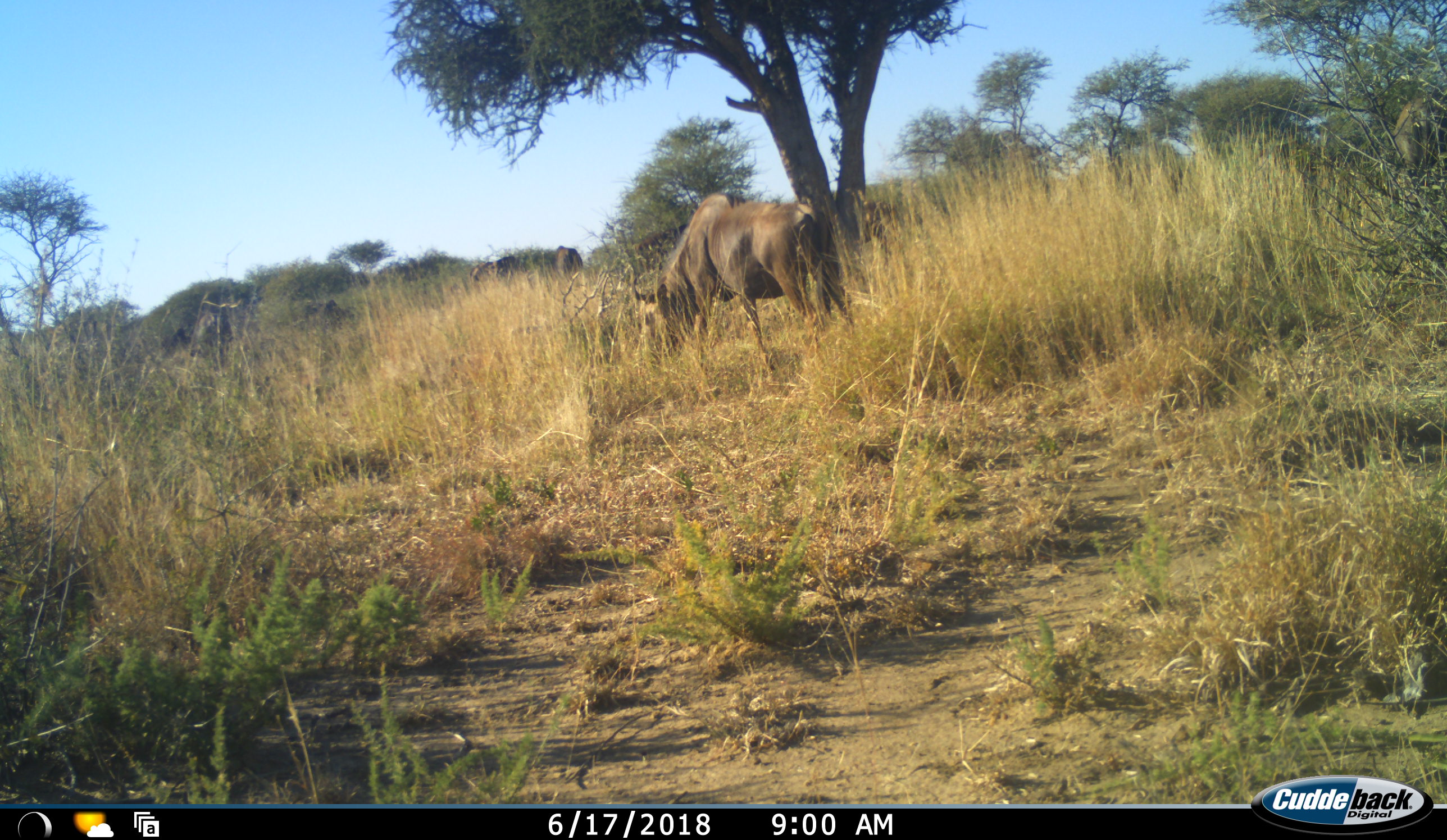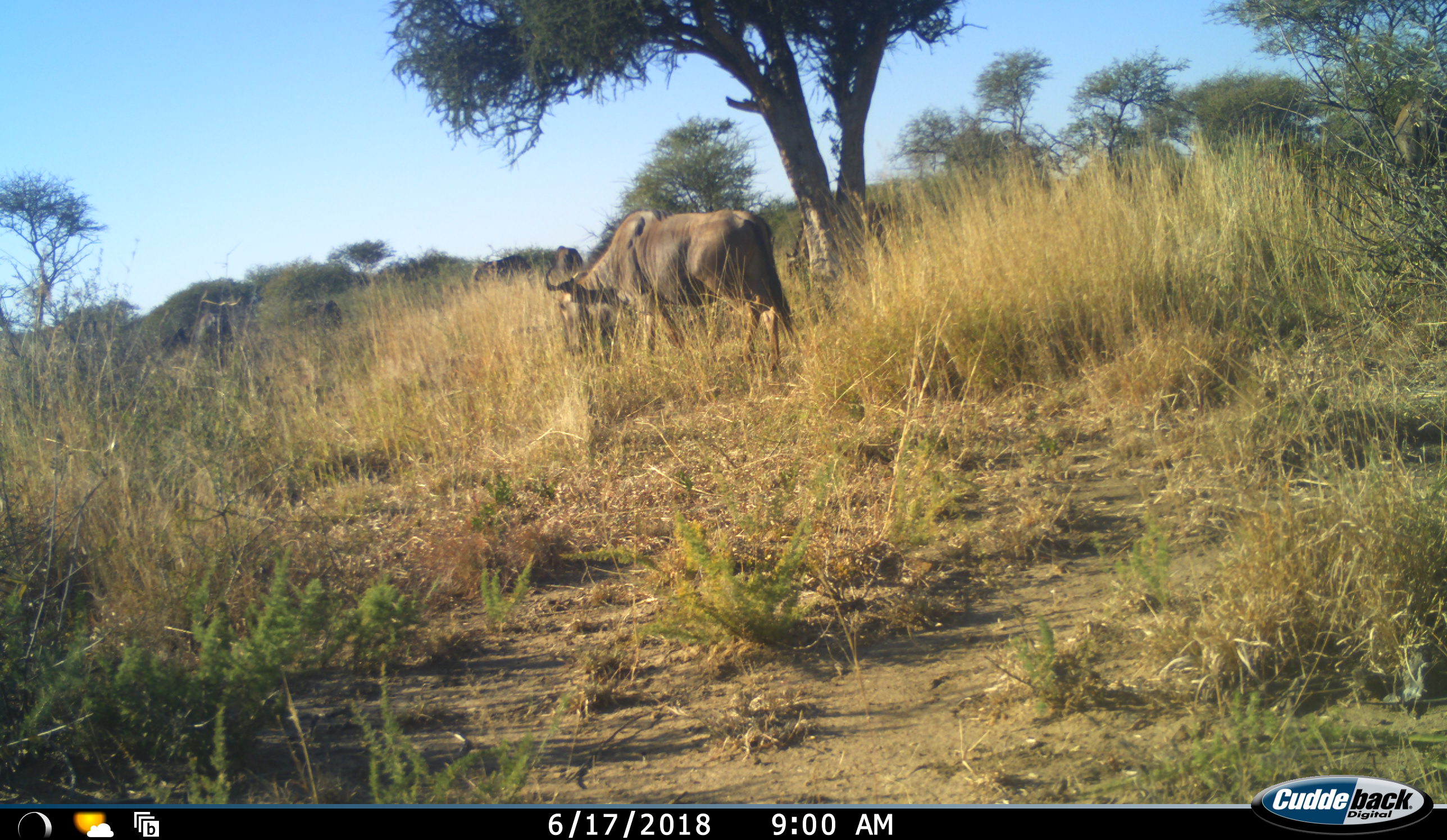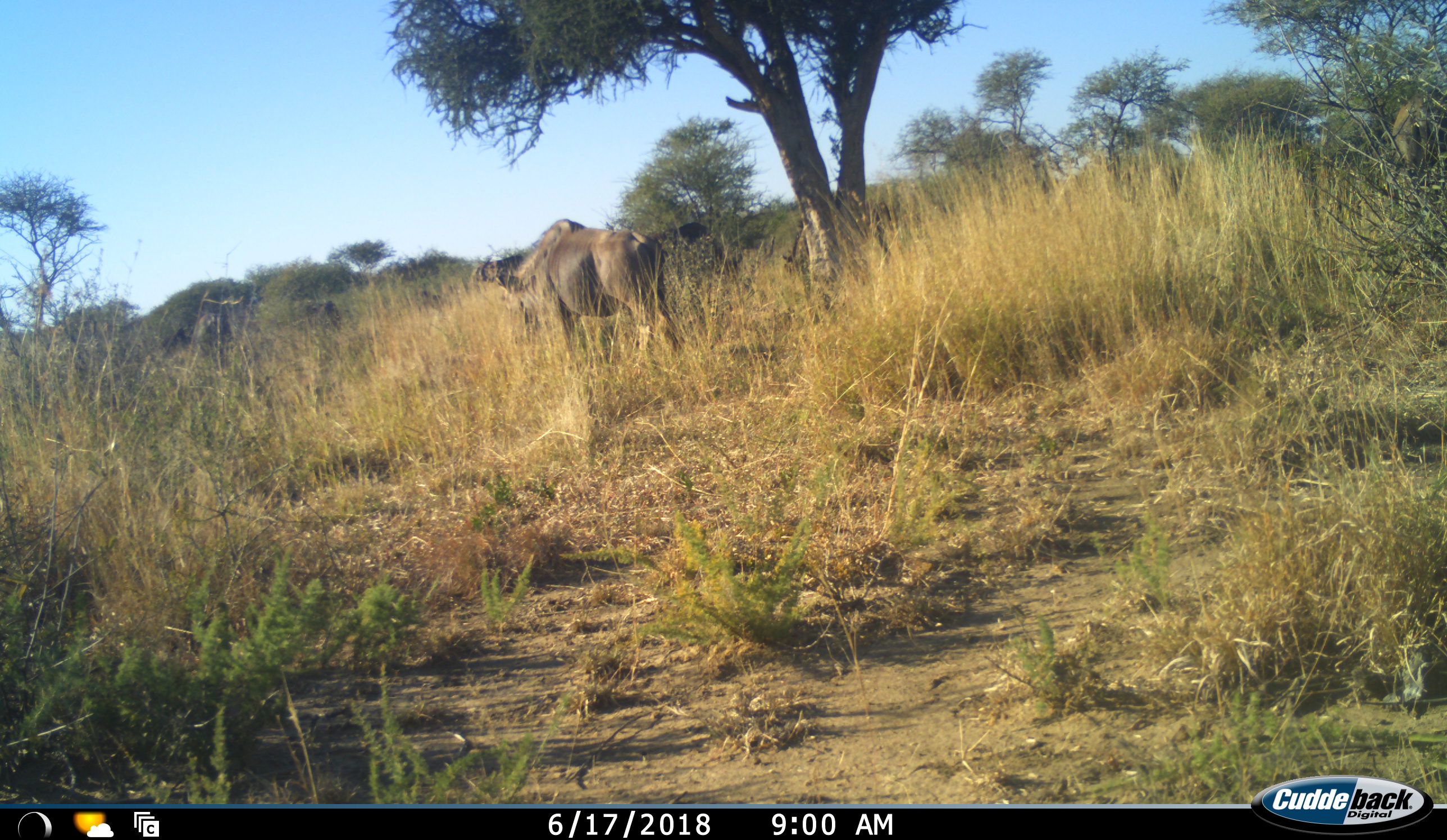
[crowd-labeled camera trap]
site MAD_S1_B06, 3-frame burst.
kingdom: Animalia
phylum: Chordata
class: Mammalia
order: Artiodactyla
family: Bovidae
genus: Connochaetes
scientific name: Connochaetes taurinus taurinus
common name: blue wildebeest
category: wildebeestblue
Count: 5.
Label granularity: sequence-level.